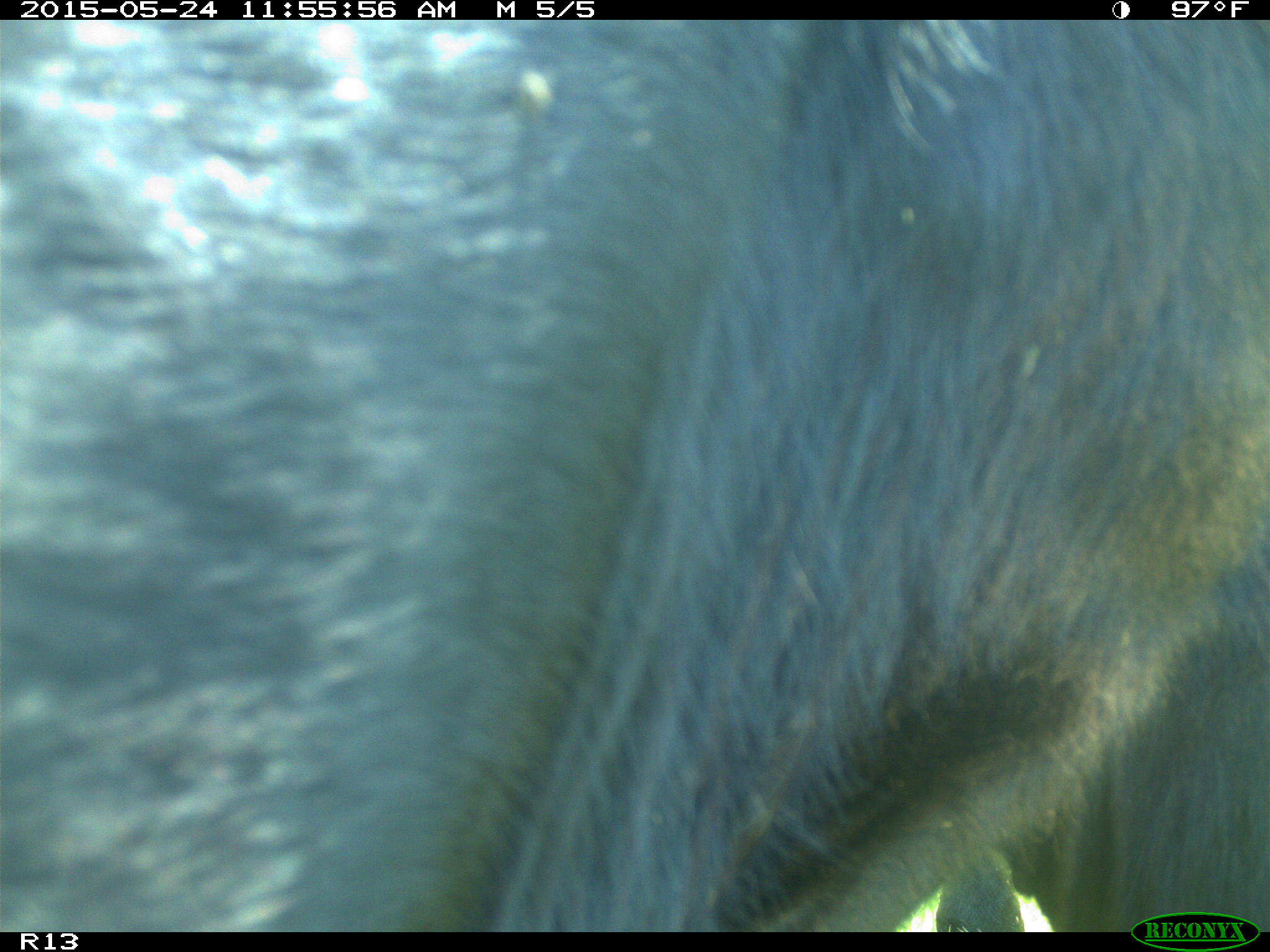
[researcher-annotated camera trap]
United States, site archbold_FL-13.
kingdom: Animalia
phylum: Chordata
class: Mammalia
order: Artiodactyla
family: Bovidae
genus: Bos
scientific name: Bos taurus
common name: domestic cow